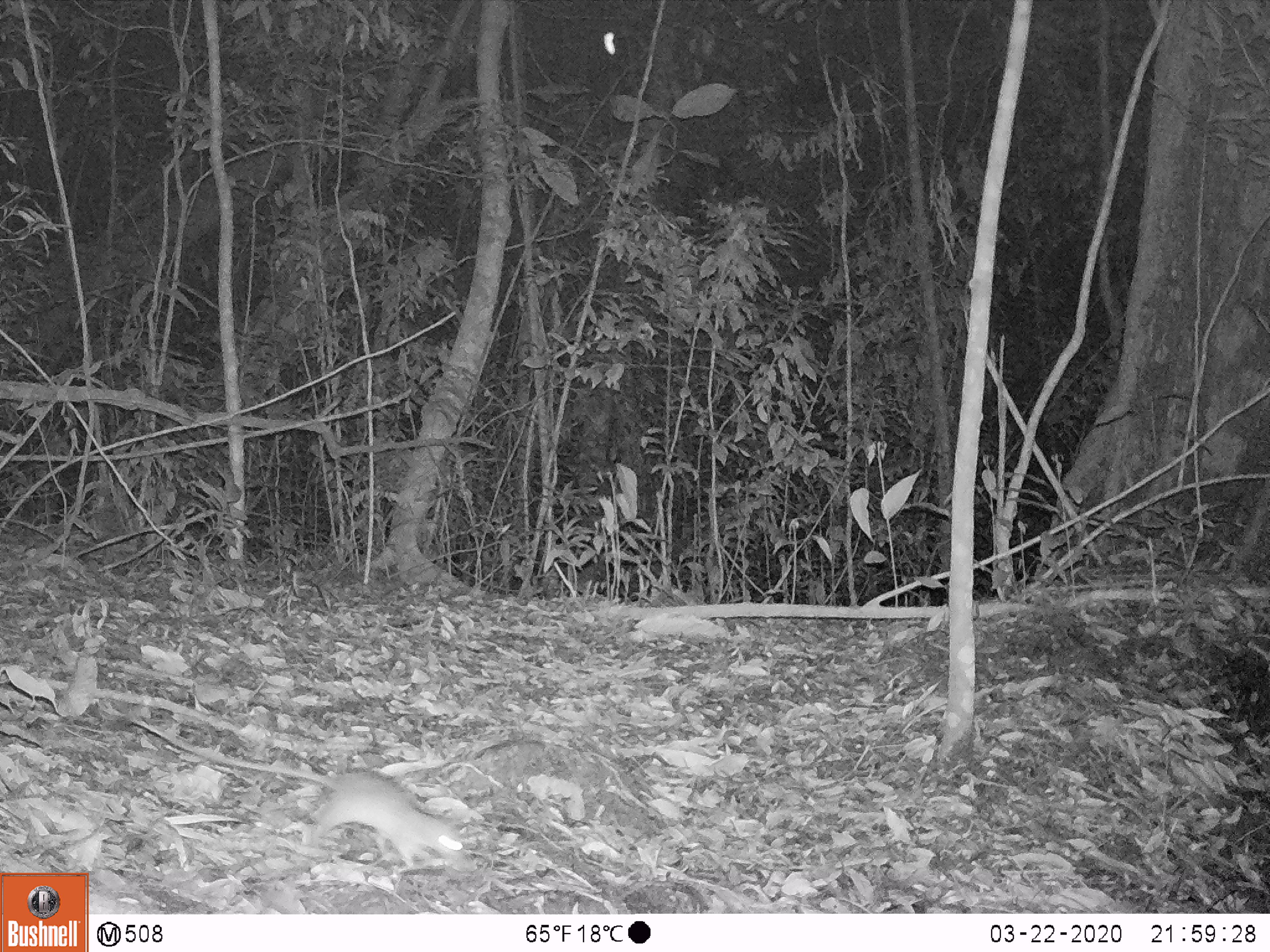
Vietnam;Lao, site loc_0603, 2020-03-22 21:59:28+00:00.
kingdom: Animalia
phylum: Chordata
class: Mammalia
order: Rodentia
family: Muridae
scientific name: Muridae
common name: old-world mice and rats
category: unidentified murid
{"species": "unidentified murid (old-world mice and rats) (Muridae)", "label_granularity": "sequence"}